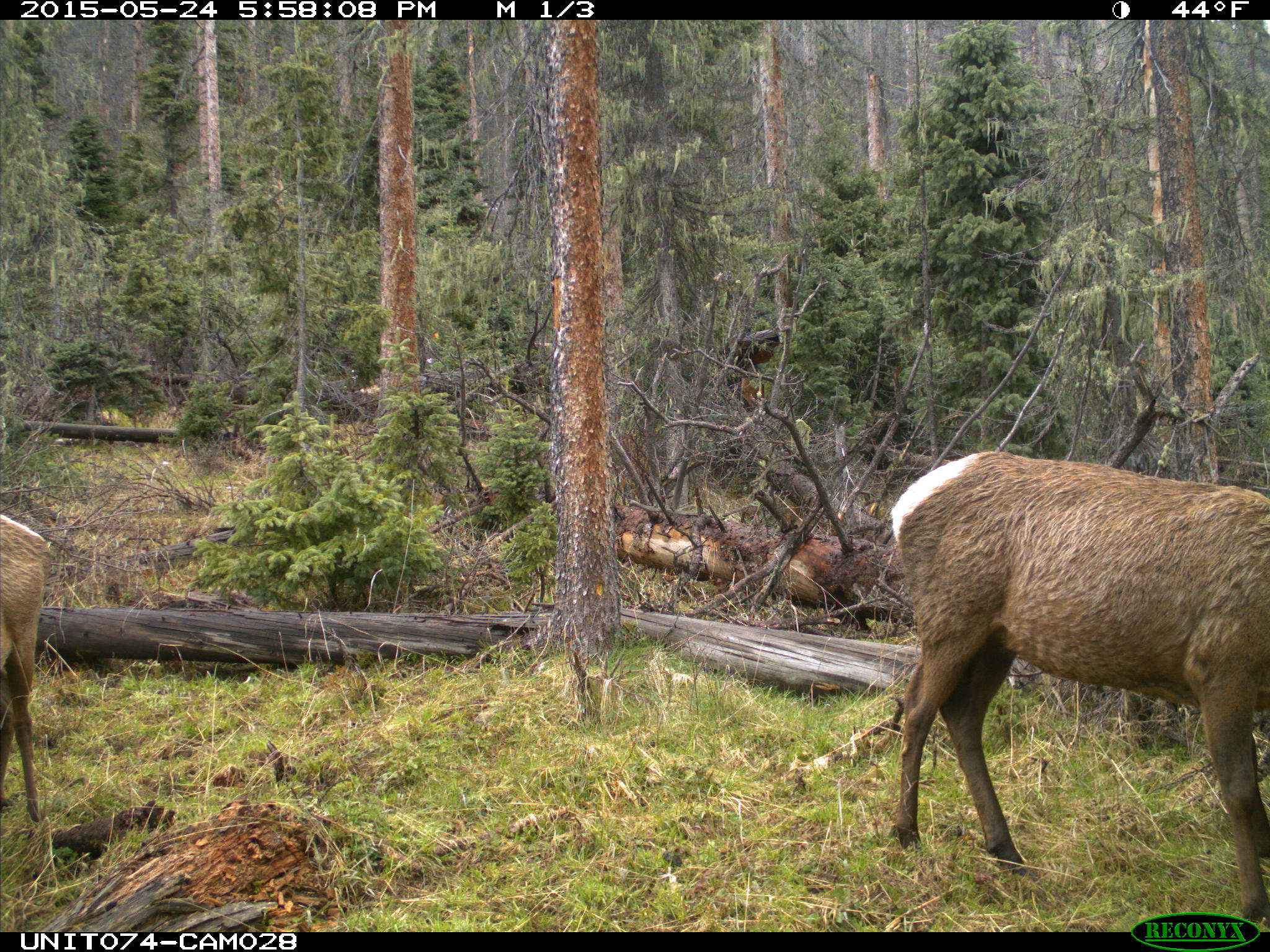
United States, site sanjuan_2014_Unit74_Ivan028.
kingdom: Animalia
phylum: Chordata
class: Mammalia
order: Artiodactyla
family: Cervidae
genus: Cervus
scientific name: Cervus elaphus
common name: red deer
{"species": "Cervus elaphus (red deer)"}